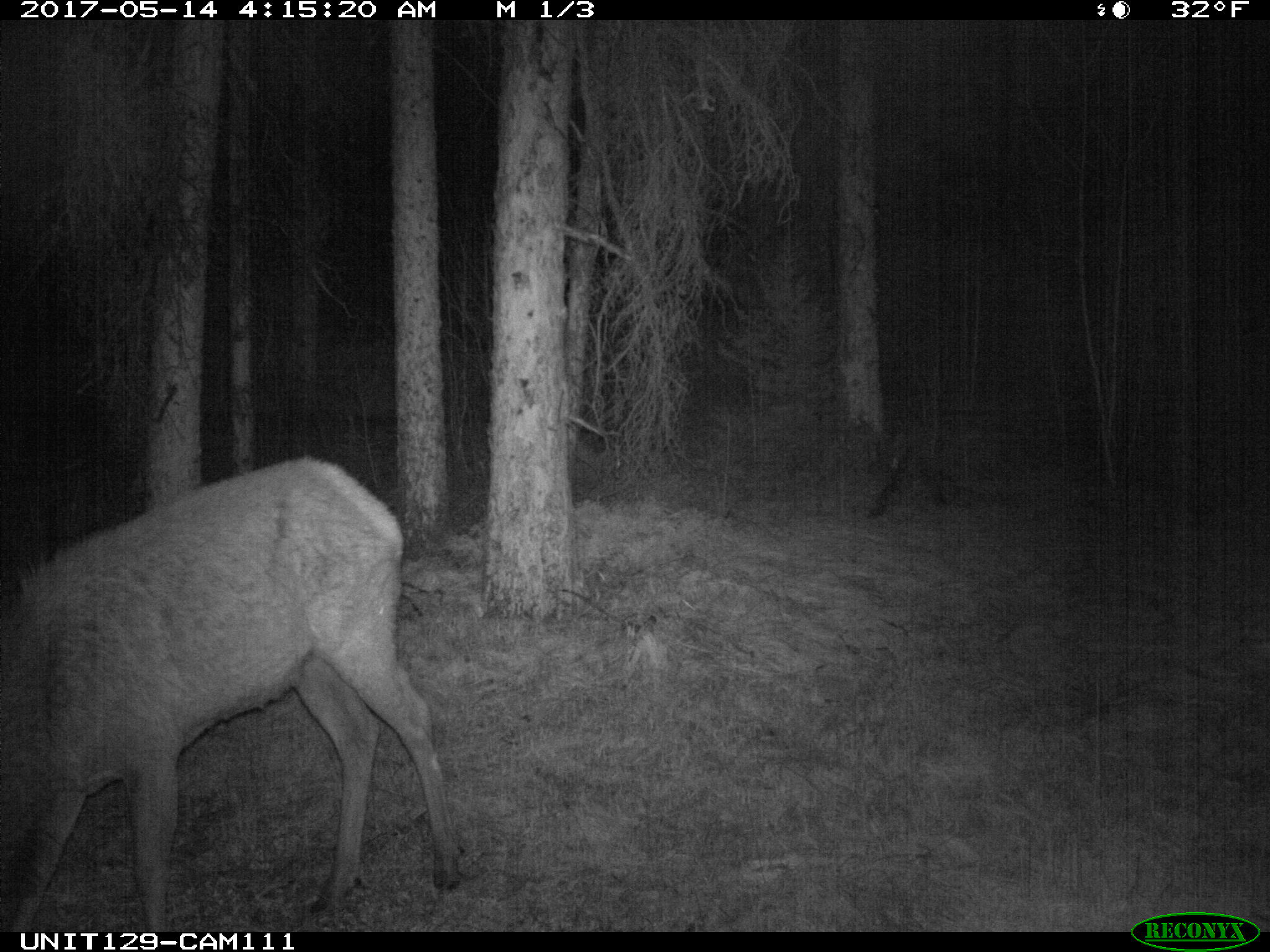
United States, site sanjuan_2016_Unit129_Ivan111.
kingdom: Animalia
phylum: Chordata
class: Mammalia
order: Artiodactyla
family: Cervidae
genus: Cervus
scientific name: Cervus elaphus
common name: red deer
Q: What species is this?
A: Cervus elaphus (red deer).